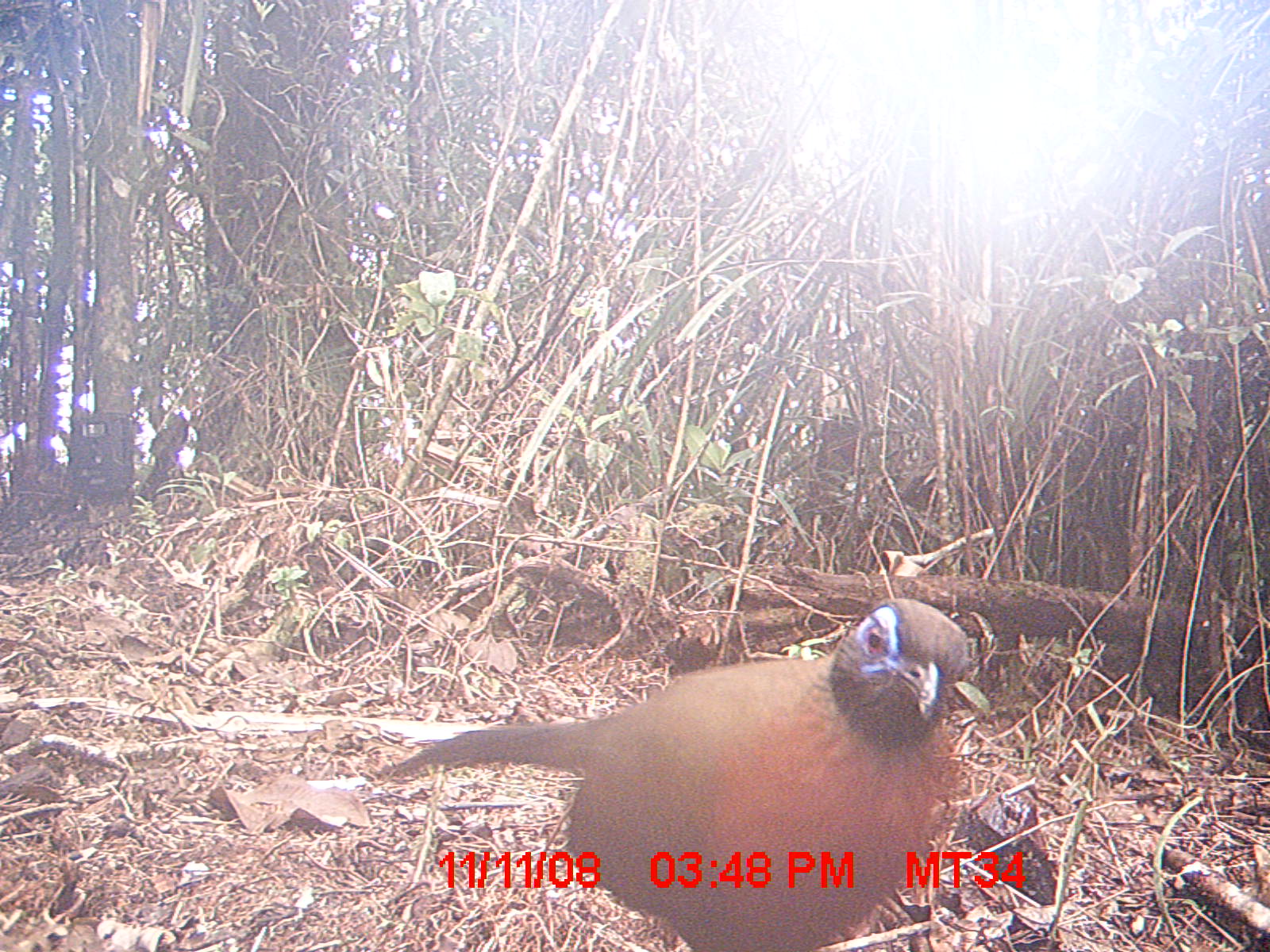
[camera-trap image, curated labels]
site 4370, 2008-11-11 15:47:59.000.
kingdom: Animalia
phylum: Chordata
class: Aves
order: Cuculiformes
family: Cuculidae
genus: Coua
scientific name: Coua serriana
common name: red-breasted coua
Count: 1.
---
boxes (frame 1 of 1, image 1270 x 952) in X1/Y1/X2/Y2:
coua serriana: 366/593/971/950